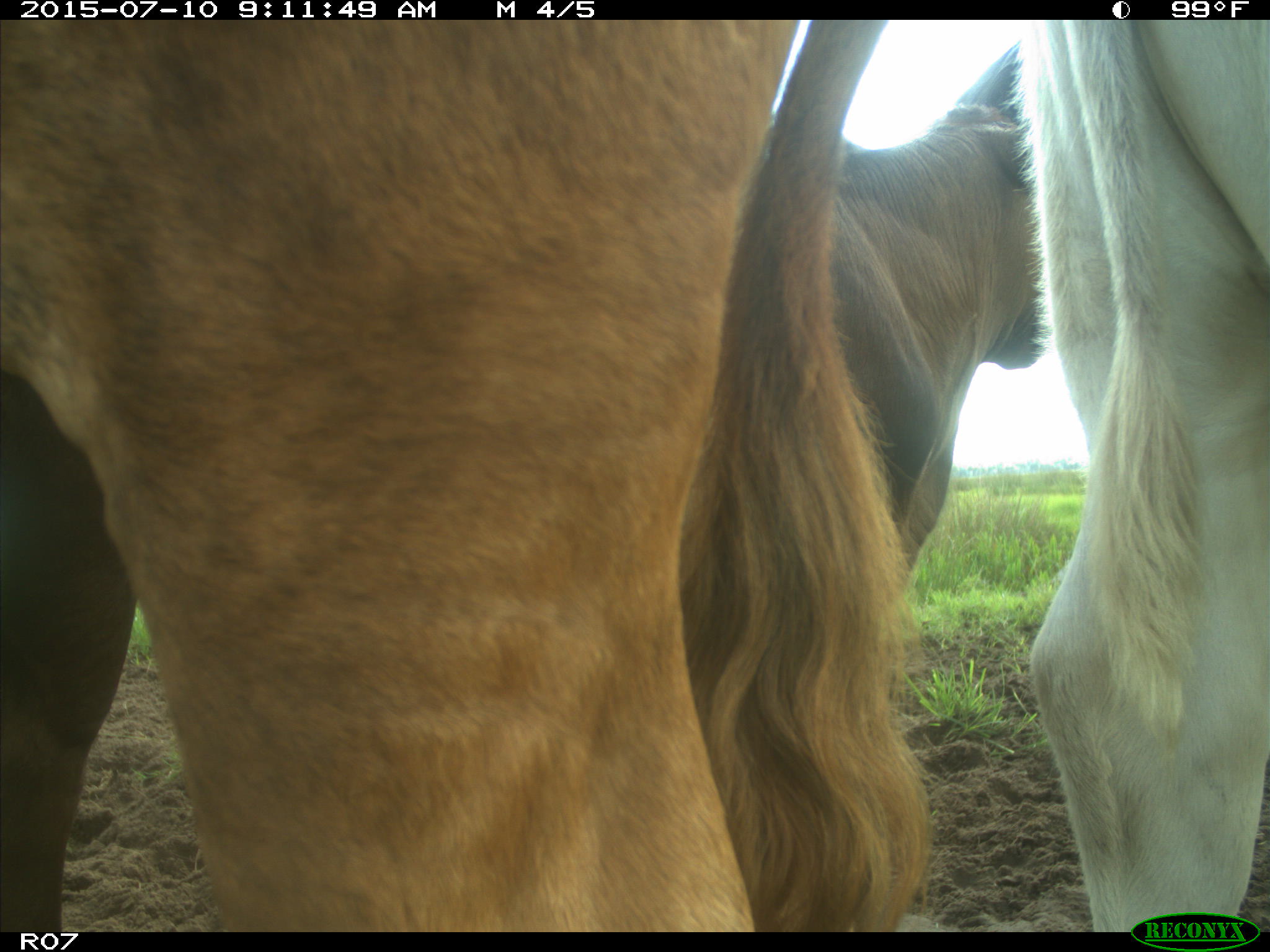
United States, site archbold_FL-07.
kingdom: Animalia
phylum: Chordata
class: Mammalia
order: Artiodactyla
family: Bovidae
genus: Bos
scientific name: Bos taurus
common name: domestic cow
Bos taurus (domestic cow).